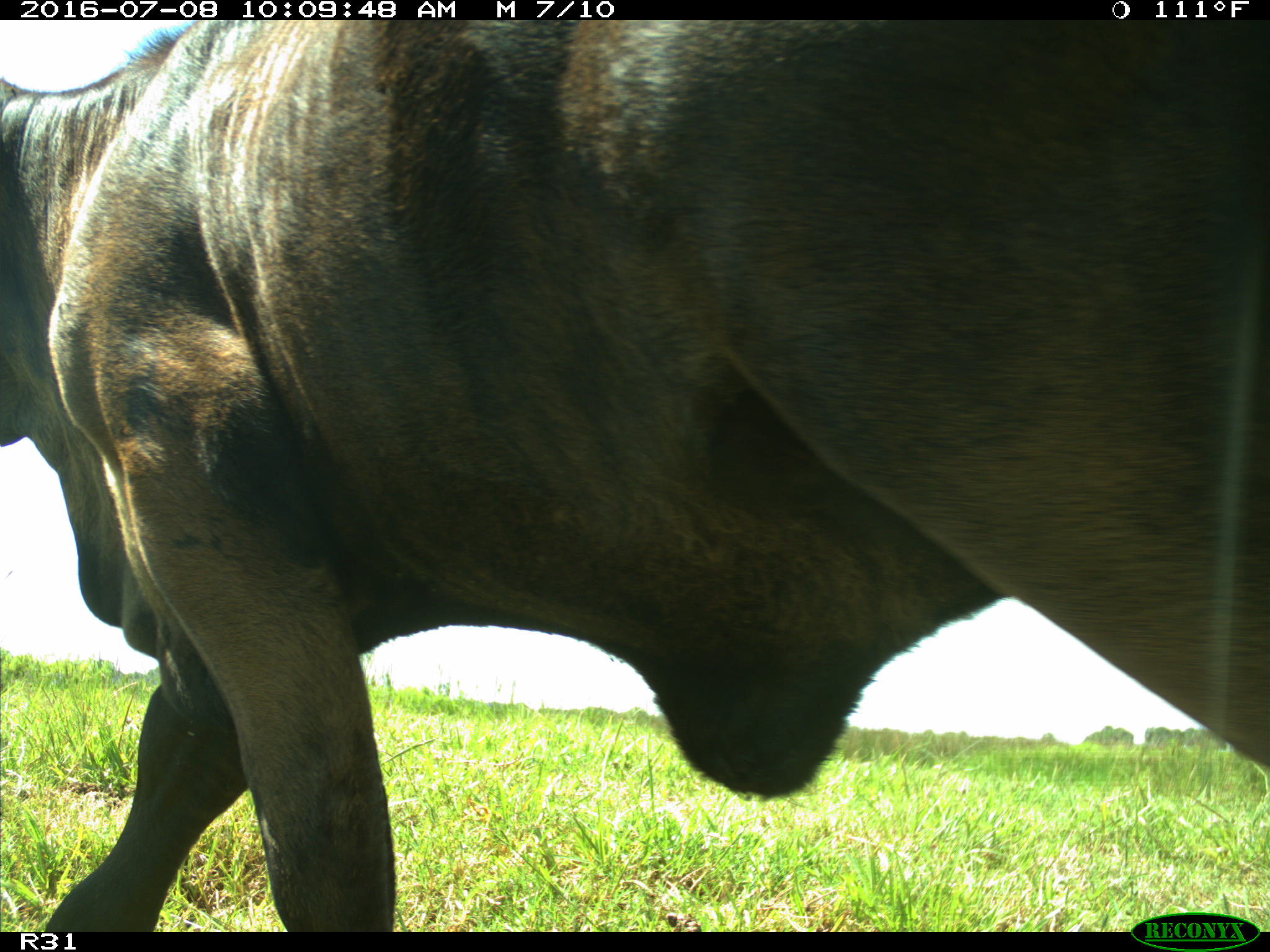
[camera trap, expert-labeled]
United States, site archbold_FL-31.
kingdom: Animalia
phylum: Chordata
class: Mammalia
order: Artiodactyla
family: Bovidae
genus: Bos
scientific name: Bos taurus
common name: domestic cow